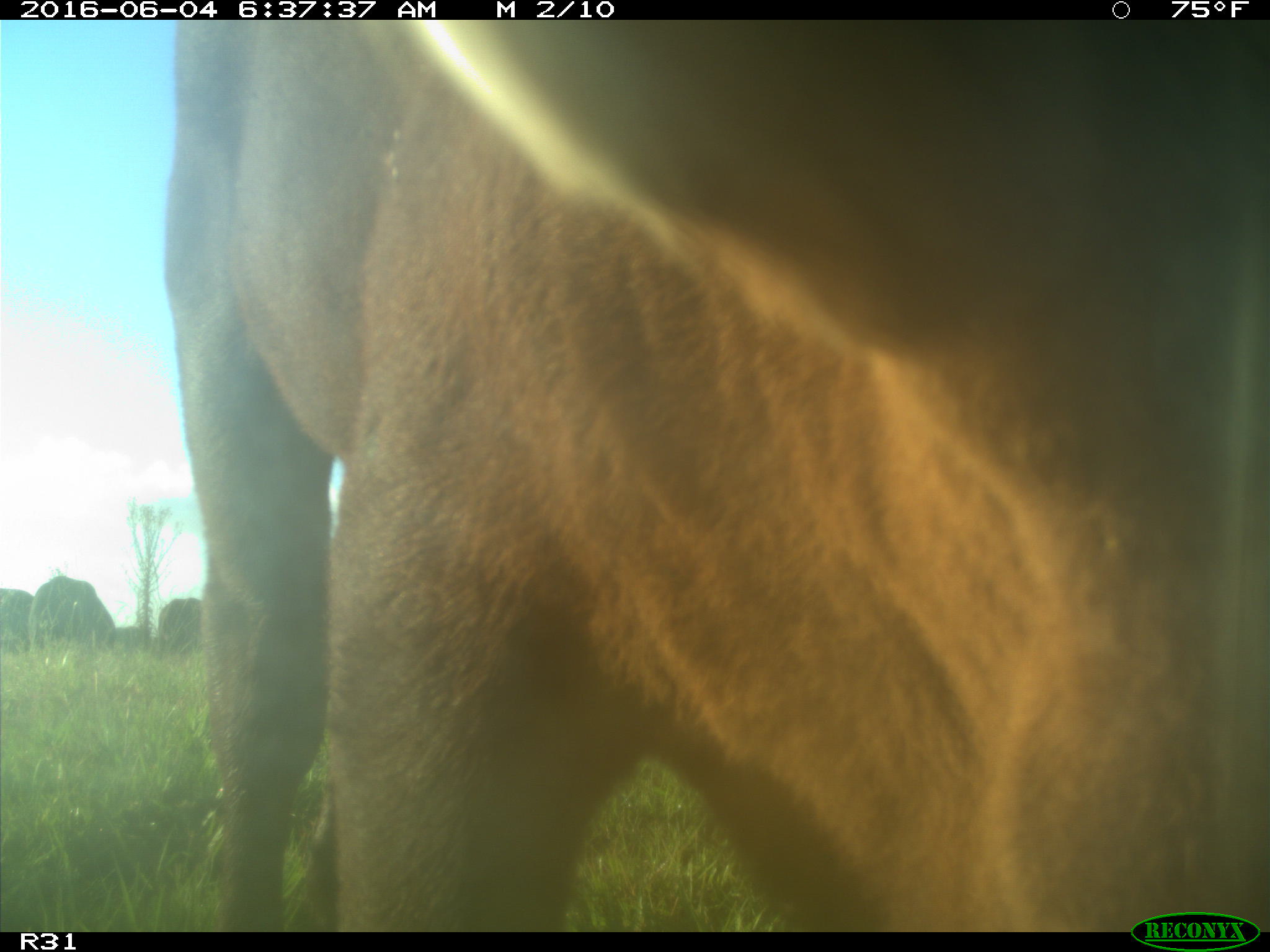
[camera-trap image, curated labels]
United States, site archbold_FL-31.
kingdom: Animalia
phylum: Chordata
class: Mammalia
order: Artiodactyla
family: Bovidae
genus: Bos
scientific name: Bos taurus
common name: domestic cow